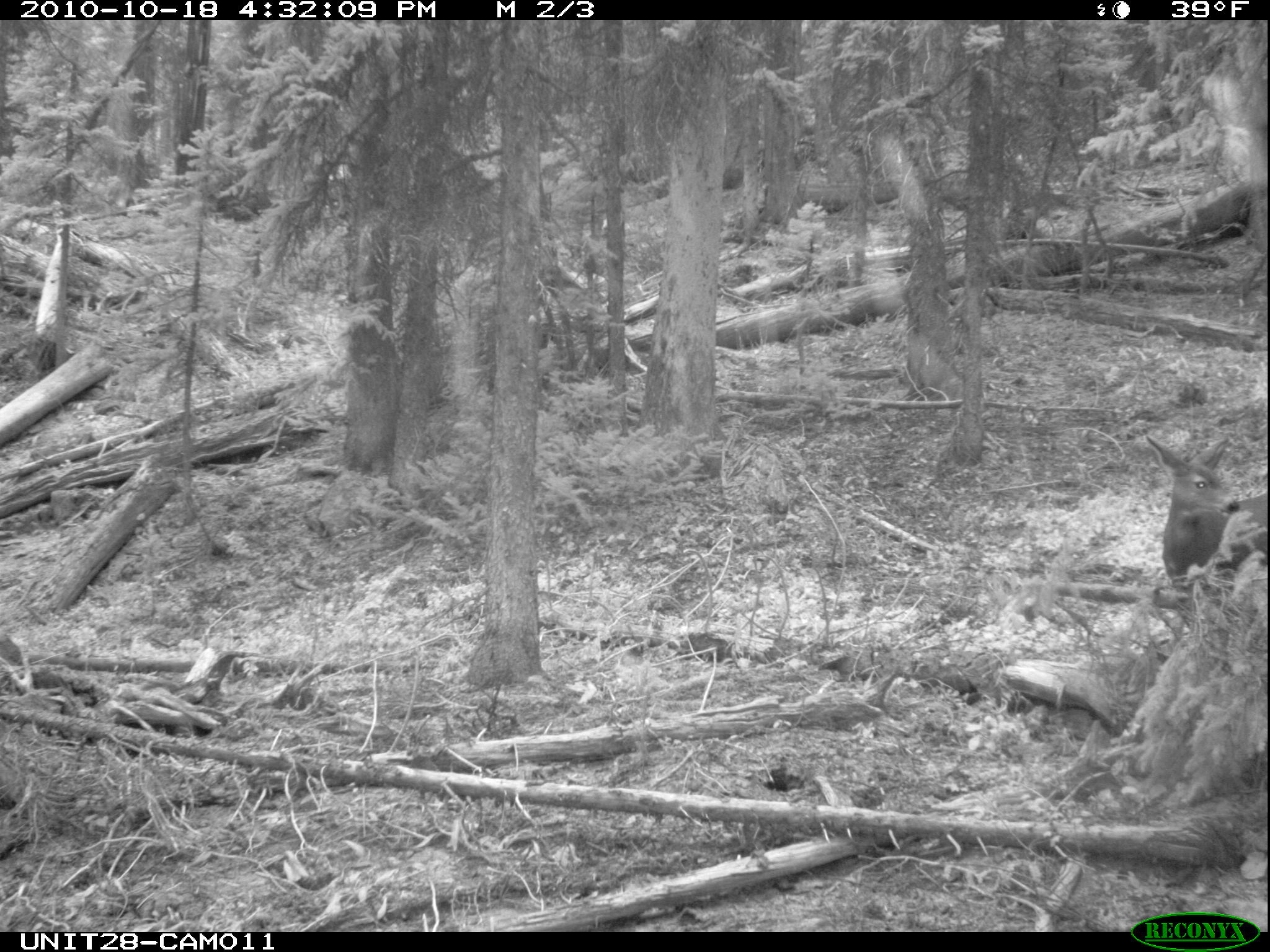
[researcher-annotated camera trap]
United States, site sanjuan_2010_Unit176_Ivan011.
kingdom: Animalia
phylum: Chordata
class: Mammalia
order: Artiodactyla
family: Cervidae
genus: Odocoileus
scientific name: Odocoileus hemionus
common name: mule deer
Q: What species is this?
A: Odocoileus hemionus (mule deer).